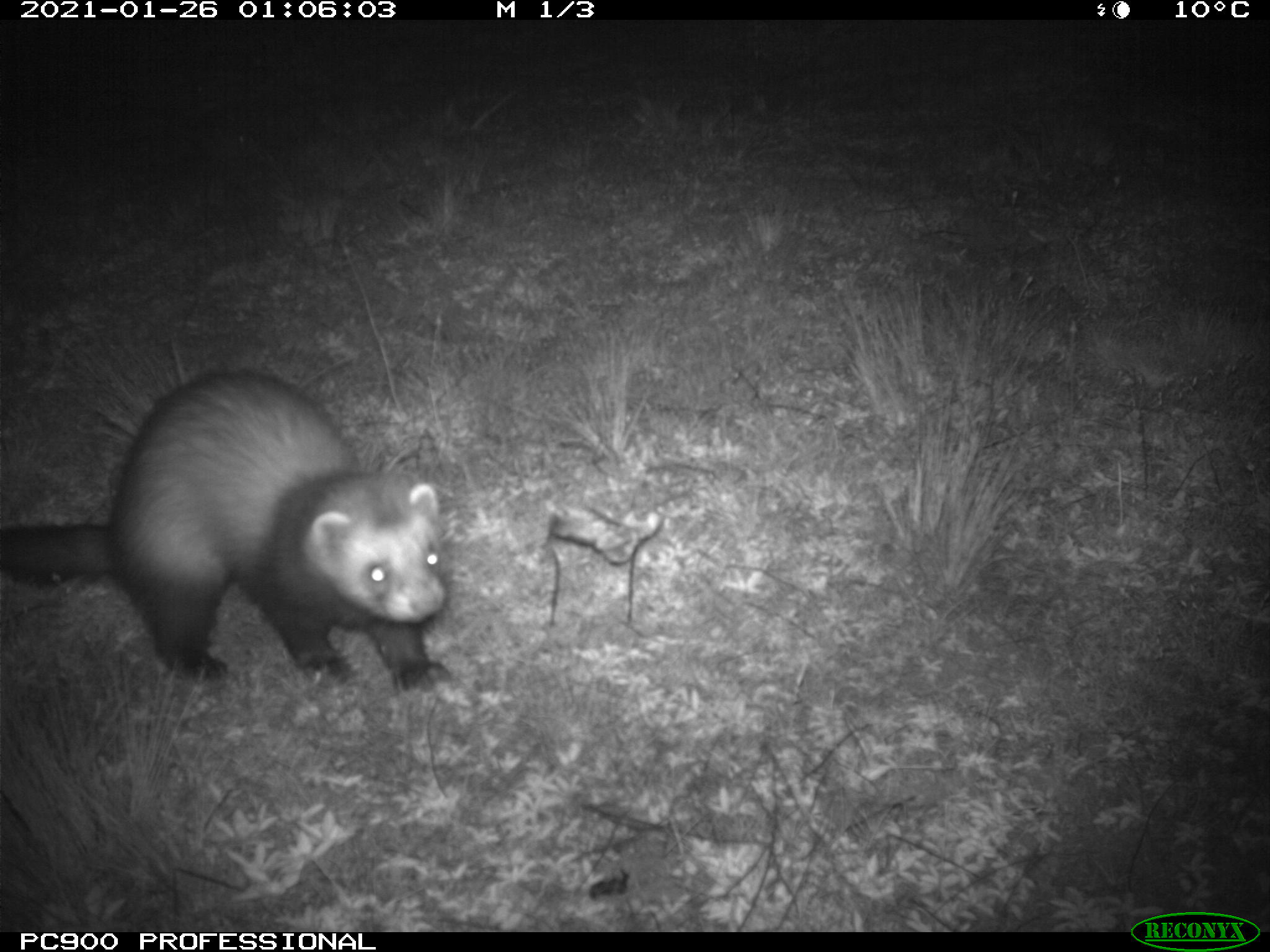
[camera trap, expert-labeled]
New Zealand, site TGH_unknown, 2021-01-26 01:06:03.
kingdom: Animalia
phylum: Chordata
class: Mammalia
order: Carnivora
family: Mustelidae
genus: Mustela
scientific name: Mustela furo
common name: ferret